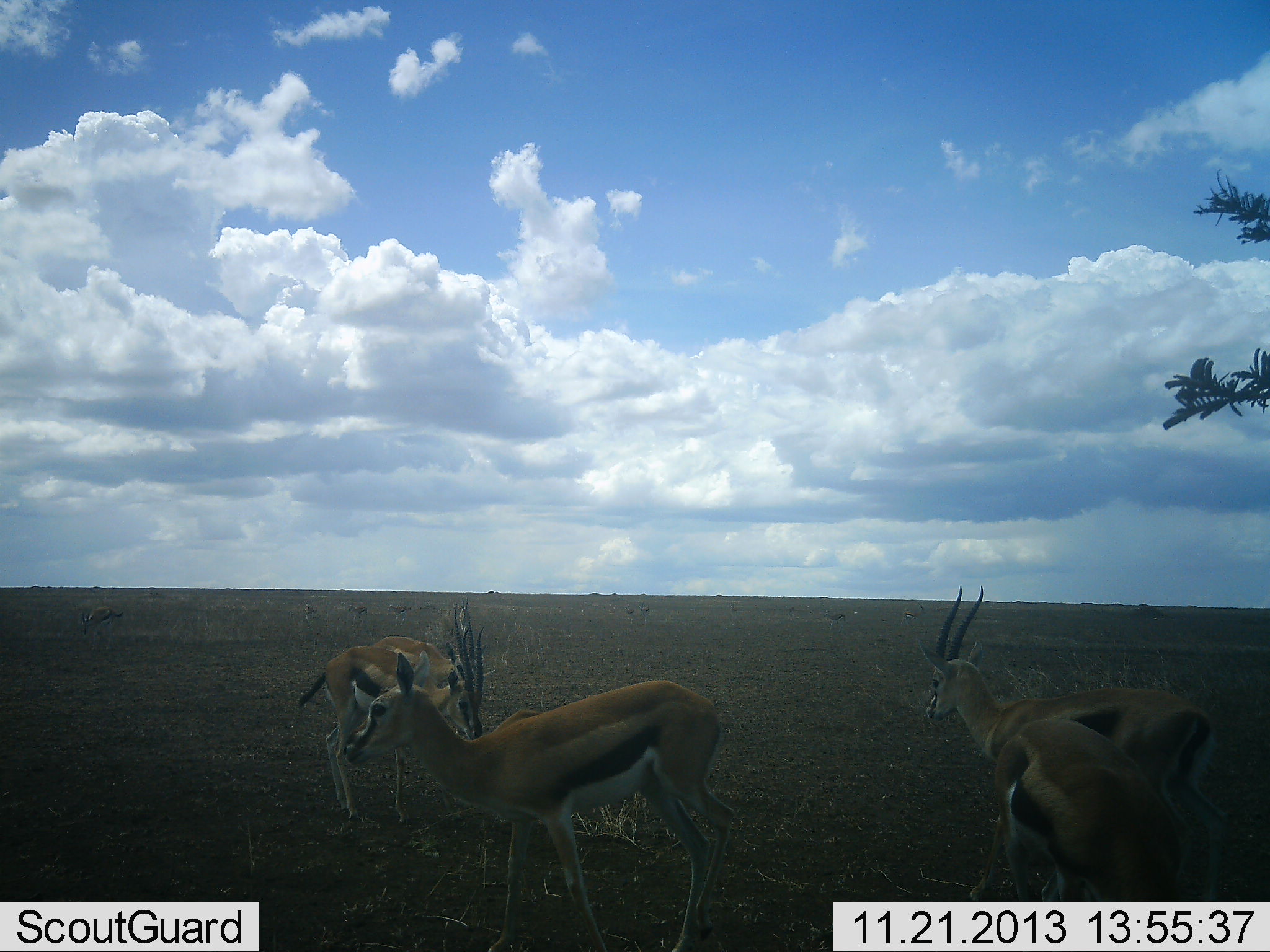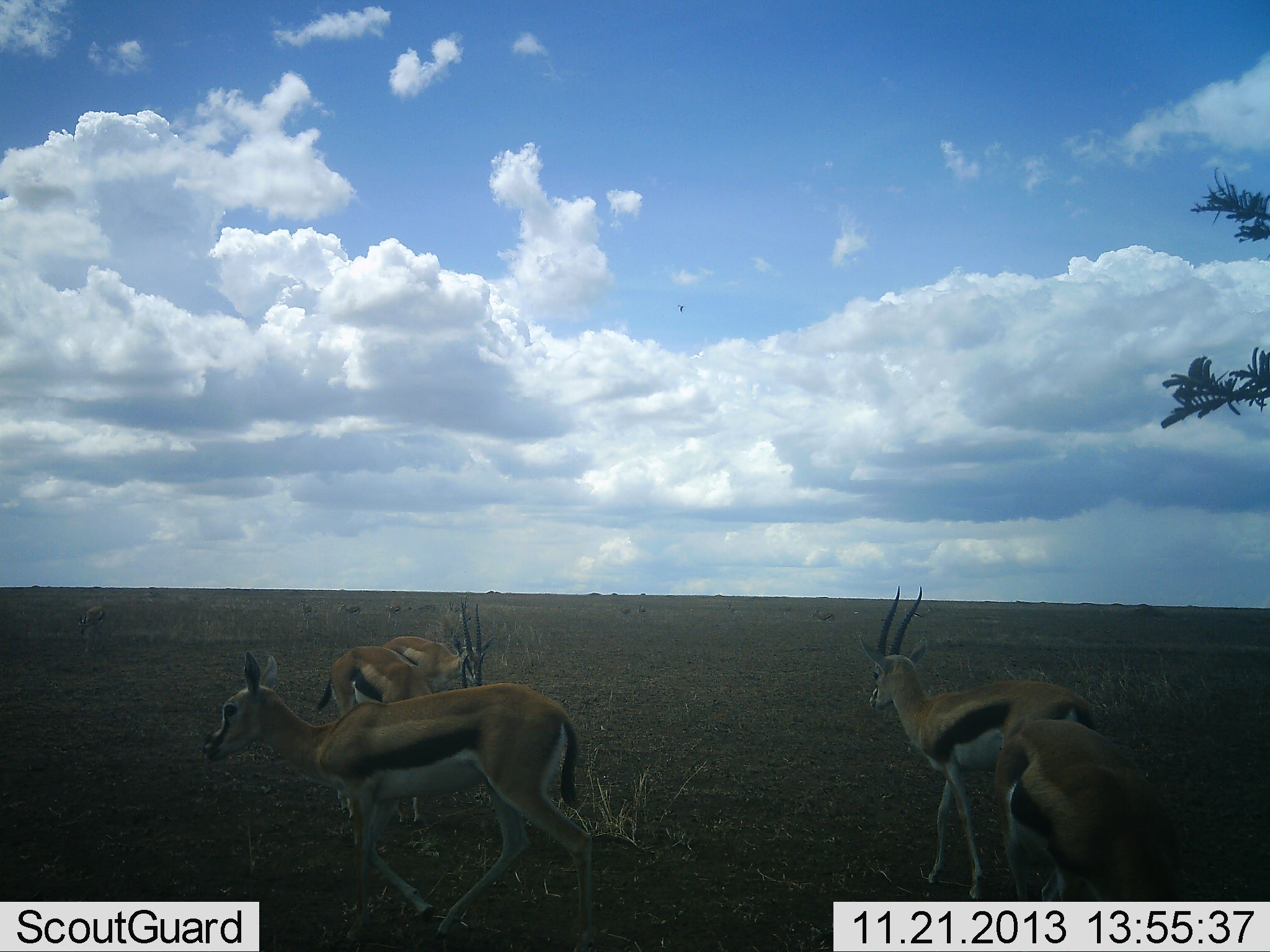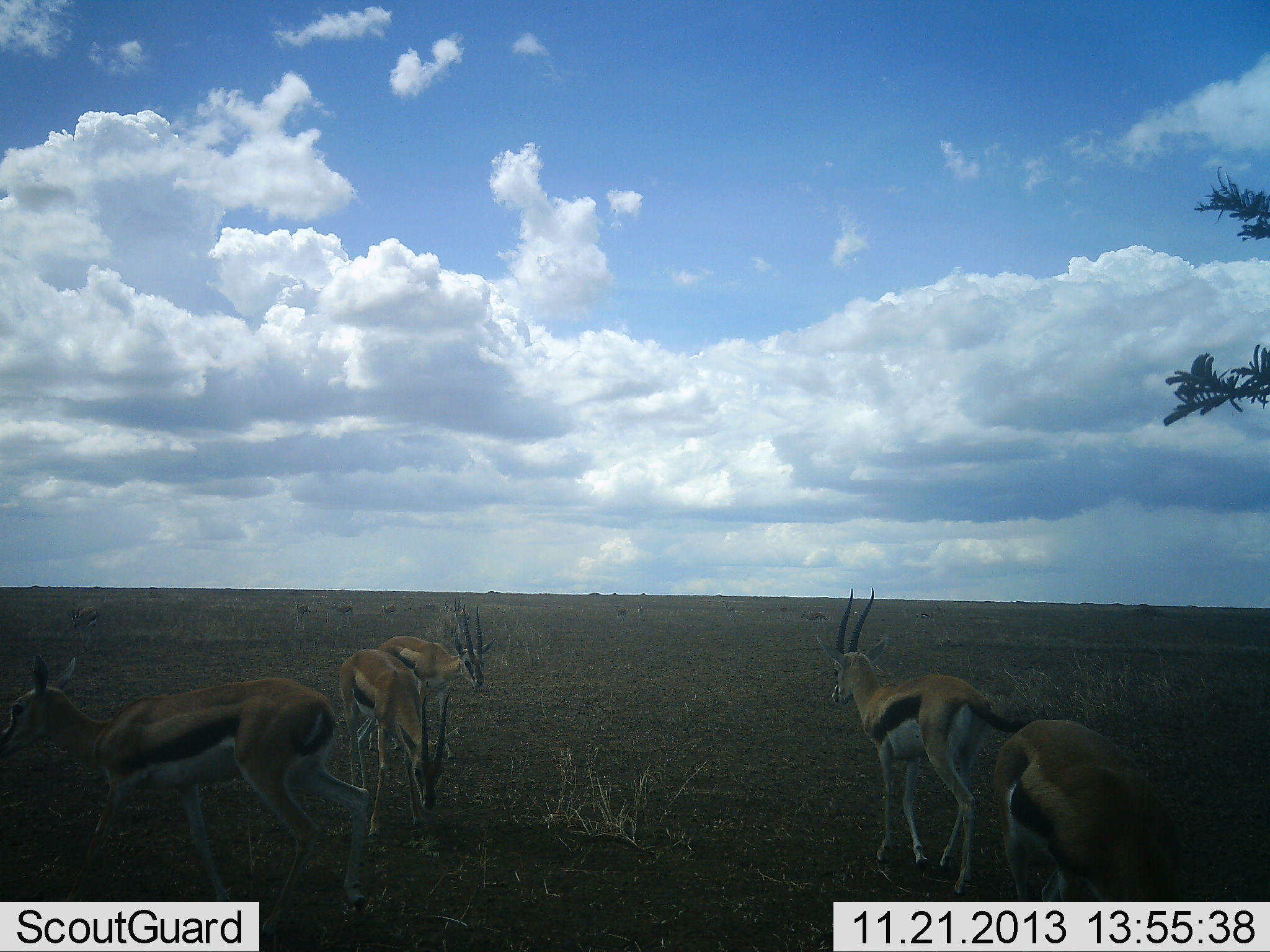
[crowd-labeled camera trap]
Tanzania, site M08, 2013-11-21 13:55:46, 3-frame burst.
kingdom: Animalia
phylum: Chordata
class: Mammalia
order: Artiodactyla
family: Bovidae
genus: Eudorcas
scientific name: Eudorcas thomsonii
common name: thomson's gazelle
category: gazellethomsons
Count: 5.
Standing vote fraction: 64%.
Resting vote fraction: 9%.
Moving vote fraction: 55%.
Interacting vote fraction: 0%.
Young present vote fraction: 0%.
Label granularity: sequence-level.